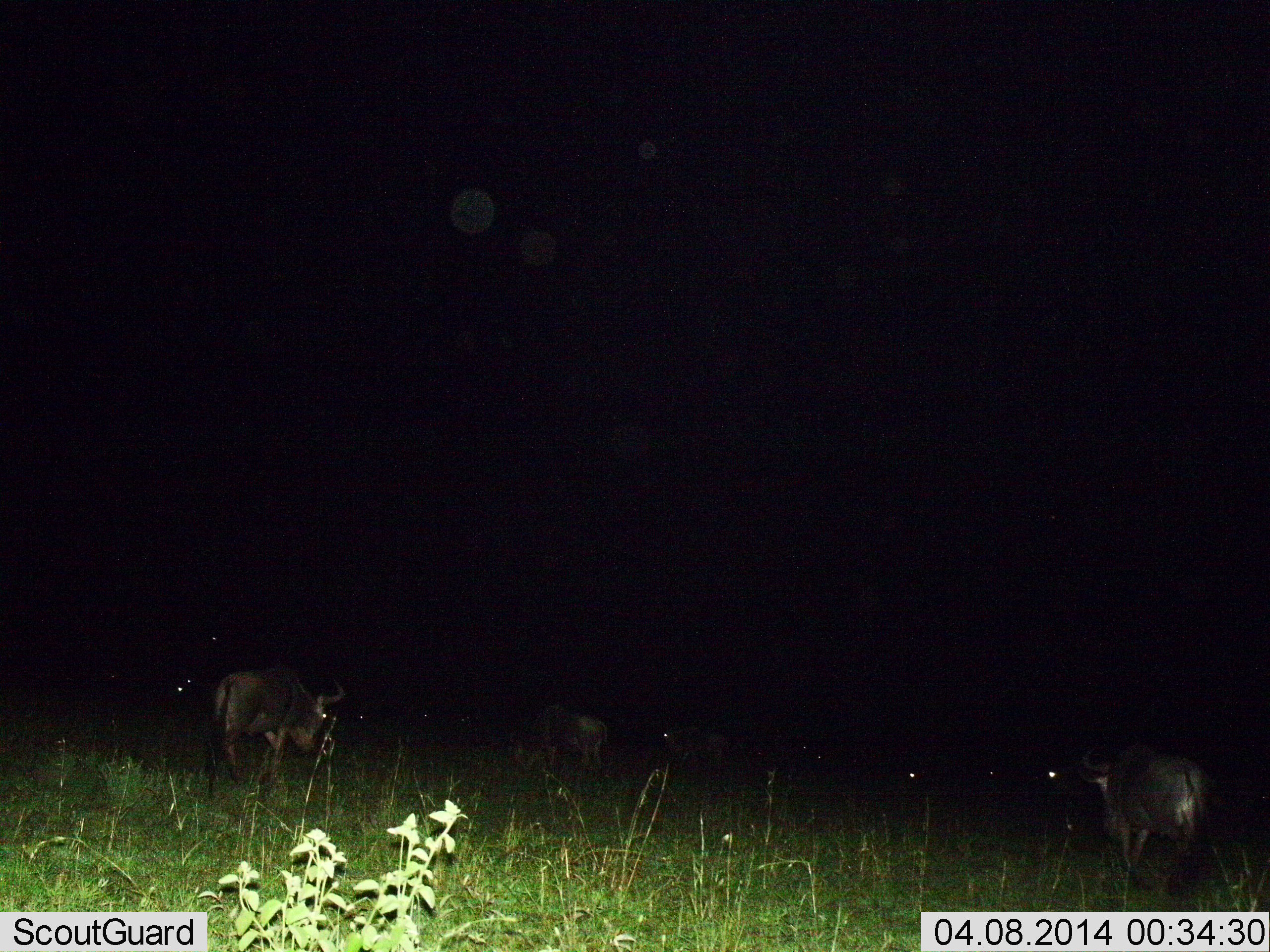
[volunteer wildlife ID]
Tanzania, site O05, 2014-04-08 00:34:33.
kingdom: Animalia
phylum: Chordata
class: Mammalia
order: Artiodactyla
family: Bovidae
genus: Connochaetes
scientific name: Connochaetes taurinus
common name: blue wildebeest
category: wildebeest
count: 7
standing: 40%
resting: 0%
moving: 70%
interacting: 0%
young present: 0%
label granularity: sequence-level